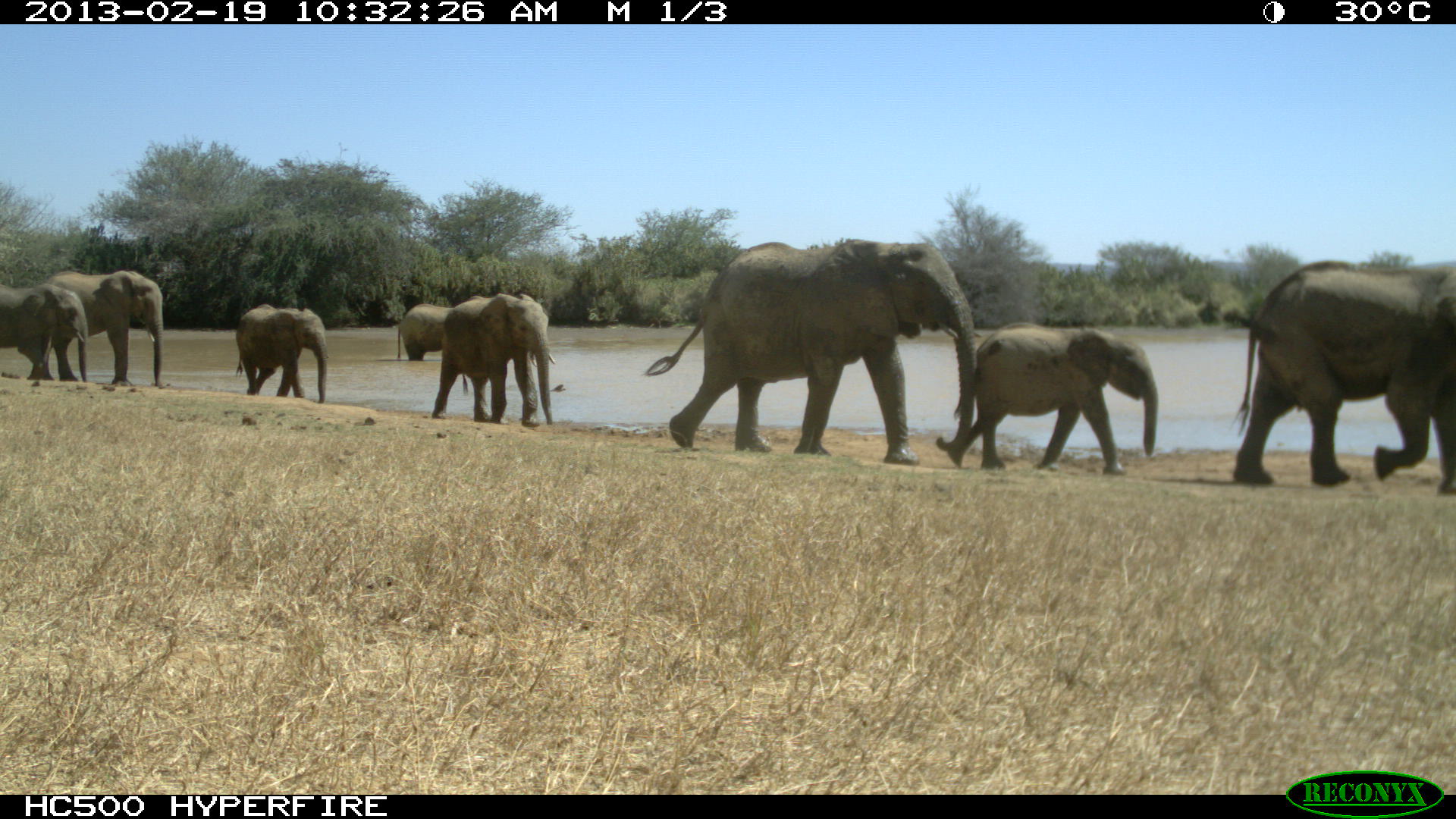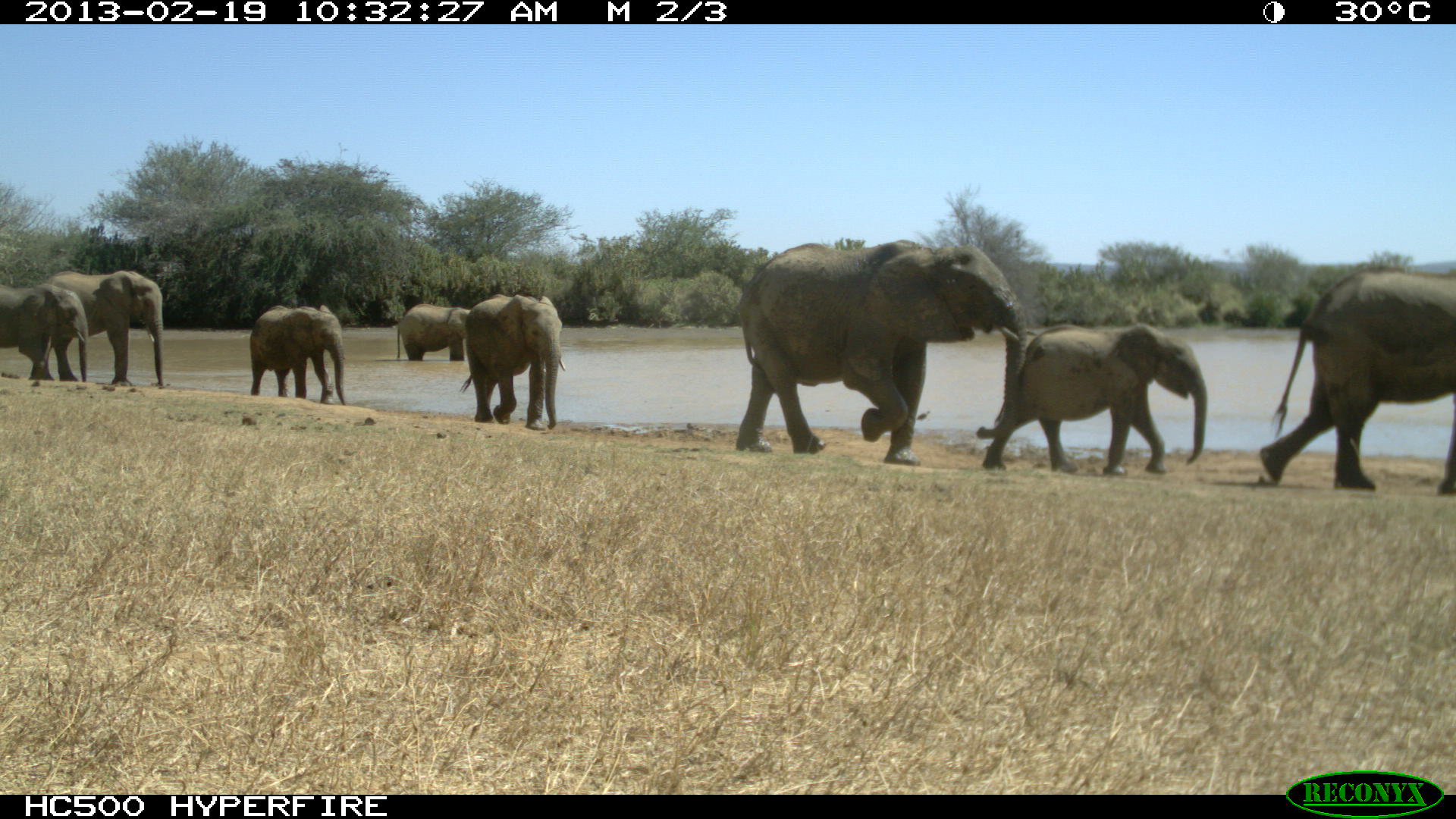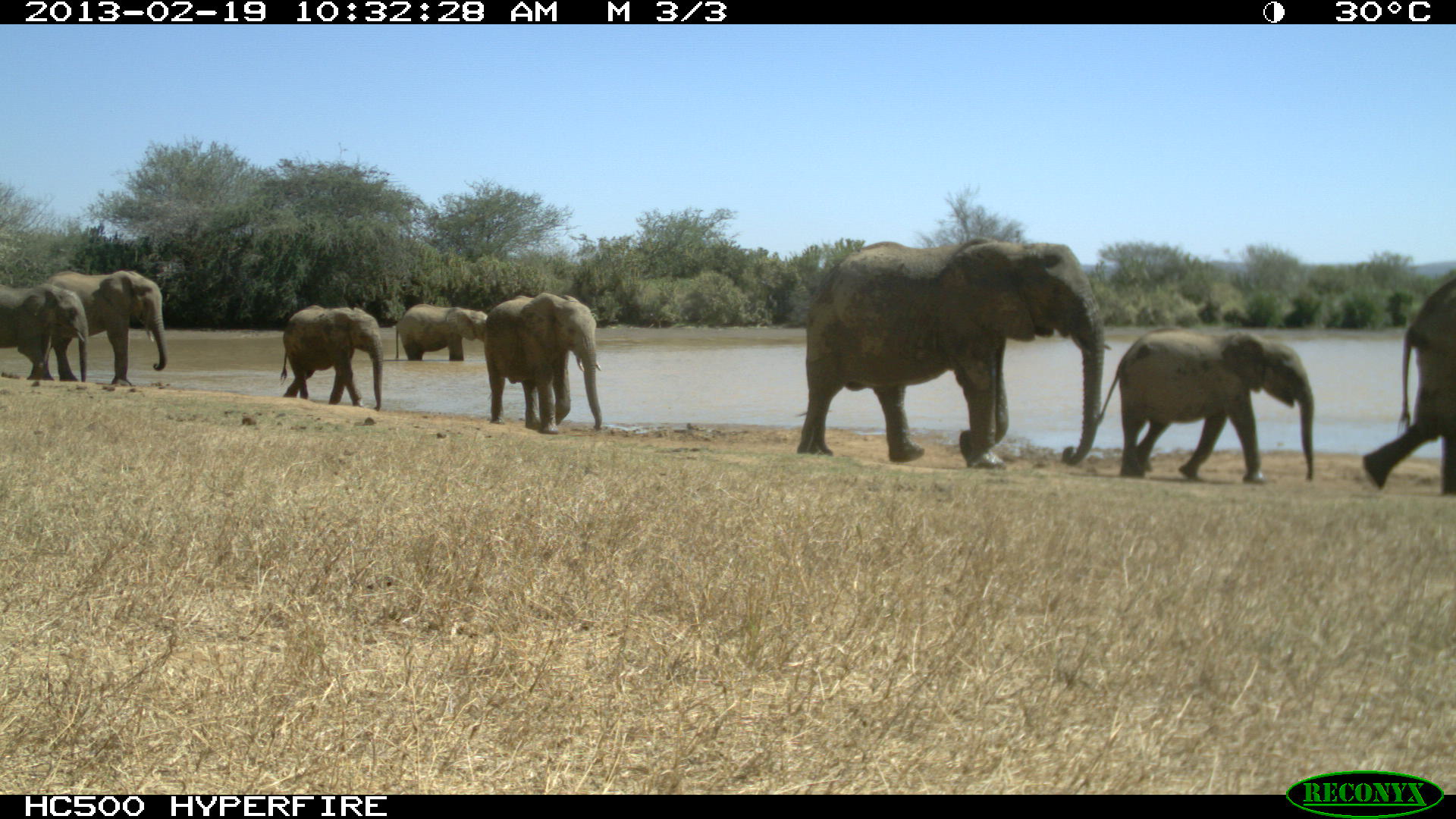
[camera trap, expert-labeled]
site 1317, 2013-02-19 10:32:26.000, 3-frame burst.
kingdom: Animalia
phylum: Chordata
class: Mammalia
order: Proboscidea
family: Elephantidae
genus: Loxodonta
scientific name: Loxodonta africana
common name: african bush elephant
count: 8